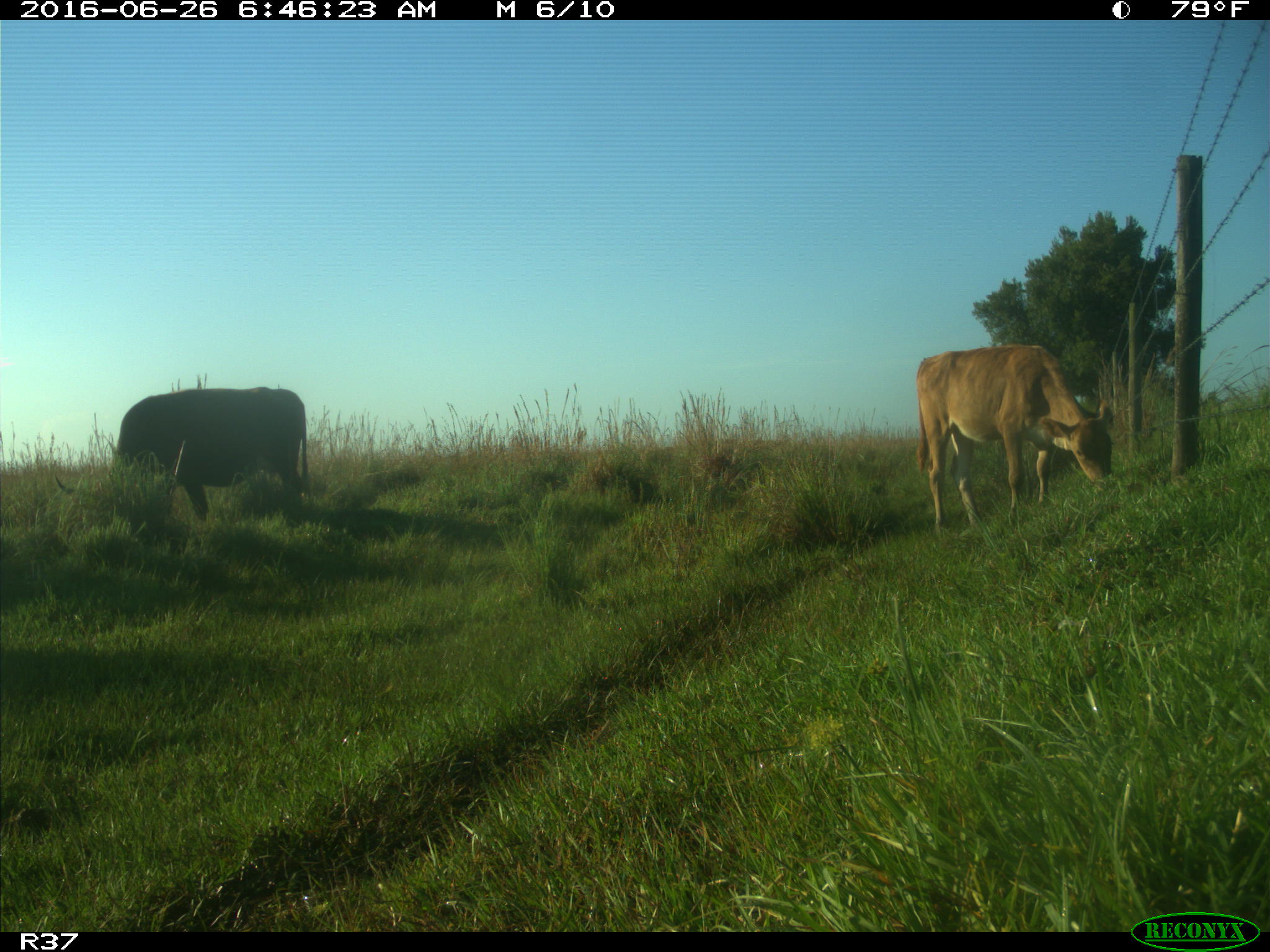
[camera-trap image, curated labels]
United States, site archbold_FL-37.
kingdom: Animalia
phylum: Chordata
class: Mammalia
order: Artiodactyla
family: Bovidae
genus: Bos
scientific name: Bos taurus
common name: domestic cow